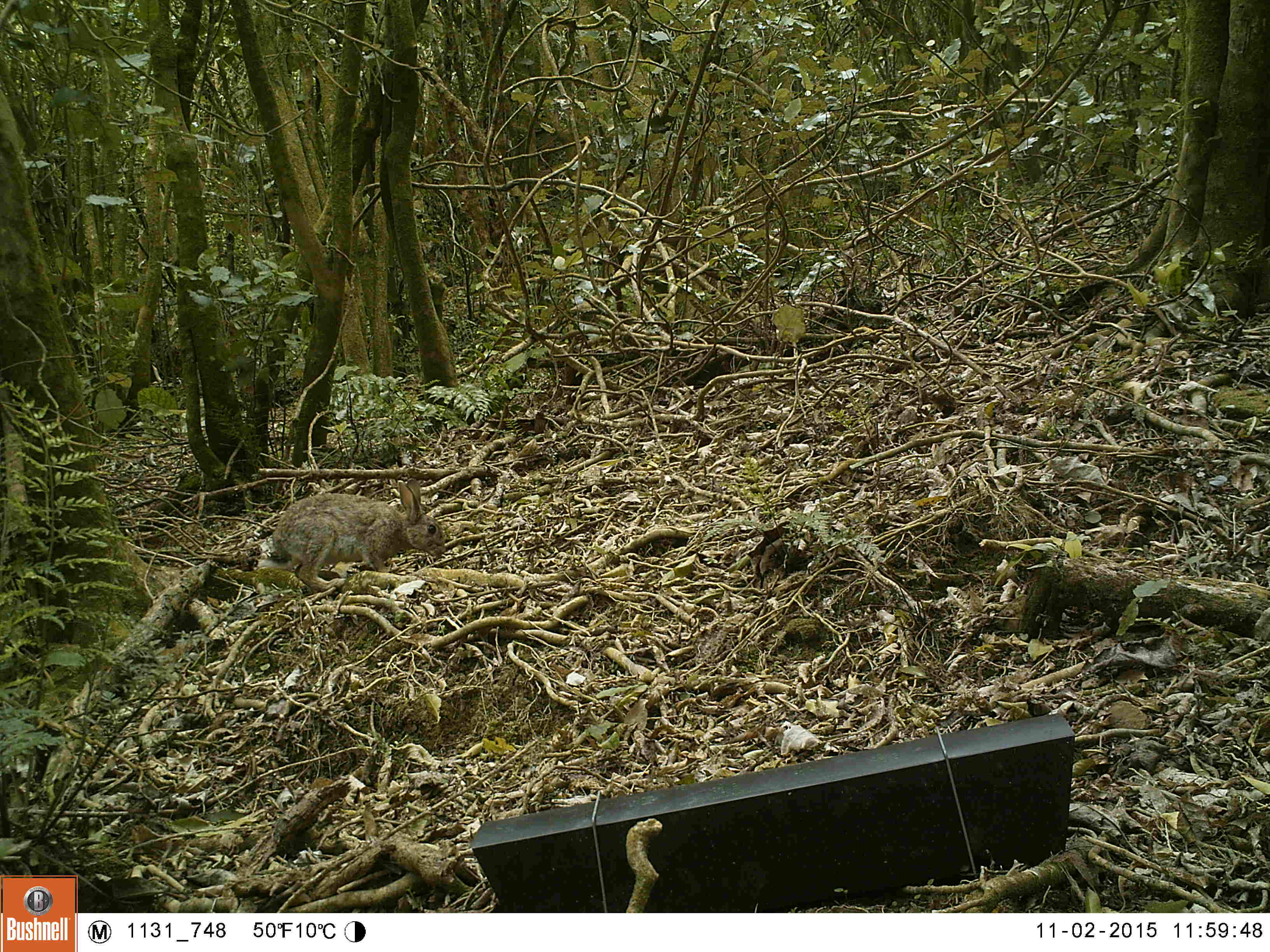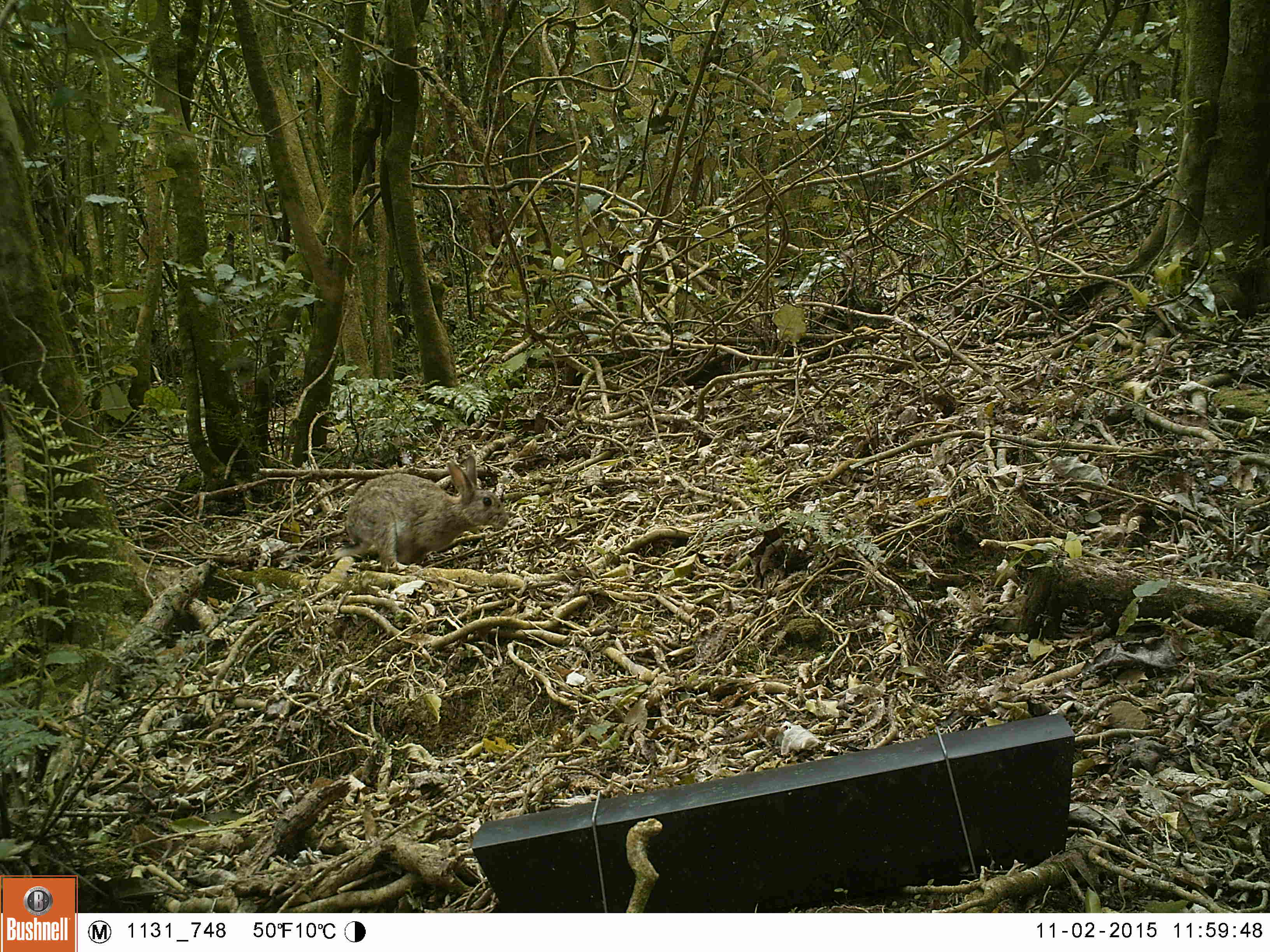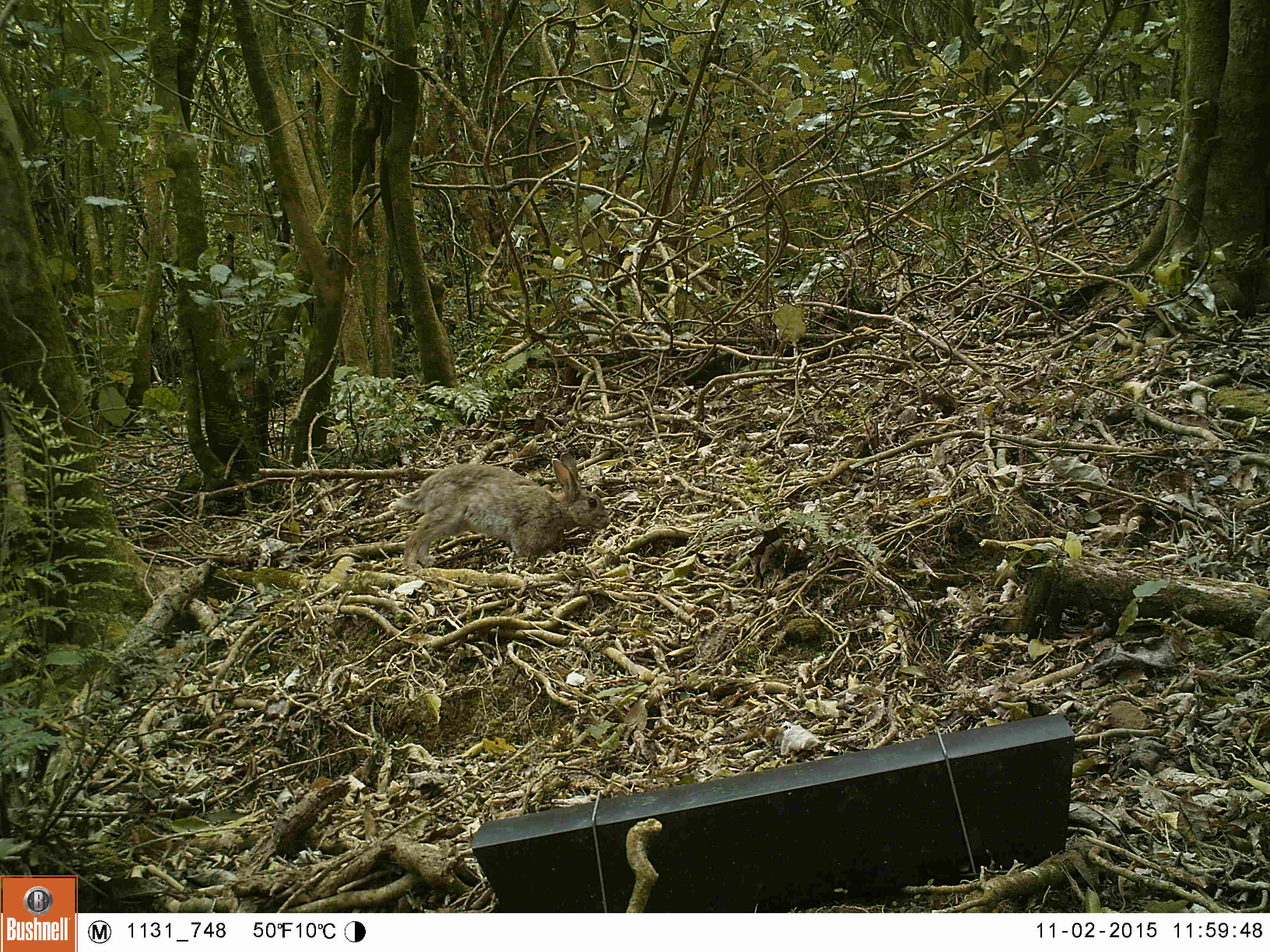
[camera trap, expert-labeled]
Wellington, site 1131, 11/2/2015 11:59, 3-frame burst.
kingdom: Animalia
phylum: Chordata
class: Mammalia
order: Lagomorpha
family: Leporidae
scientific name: Leporidae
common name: rabbit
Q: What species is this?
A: Rabbit (Leporidae).